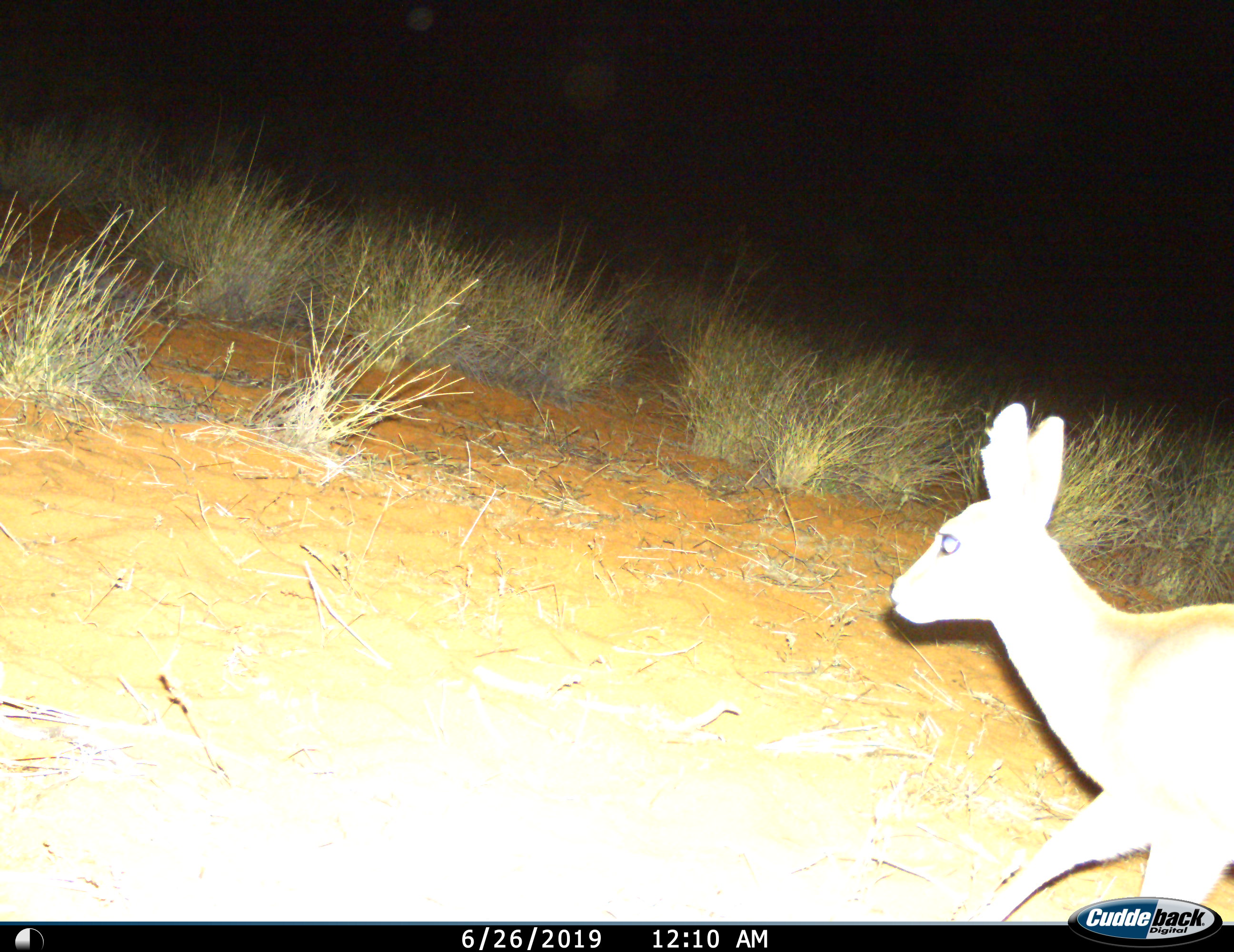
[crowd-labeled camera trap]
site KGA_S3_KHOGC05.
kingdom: Animalia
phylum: Chordata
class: Mammalia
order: Artiodactyla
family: Bovidae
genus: Raphicerus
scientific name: Raphicerus campestris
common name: steenbok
Steenbok (Raphicerus campestris), count 1. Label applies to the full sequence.